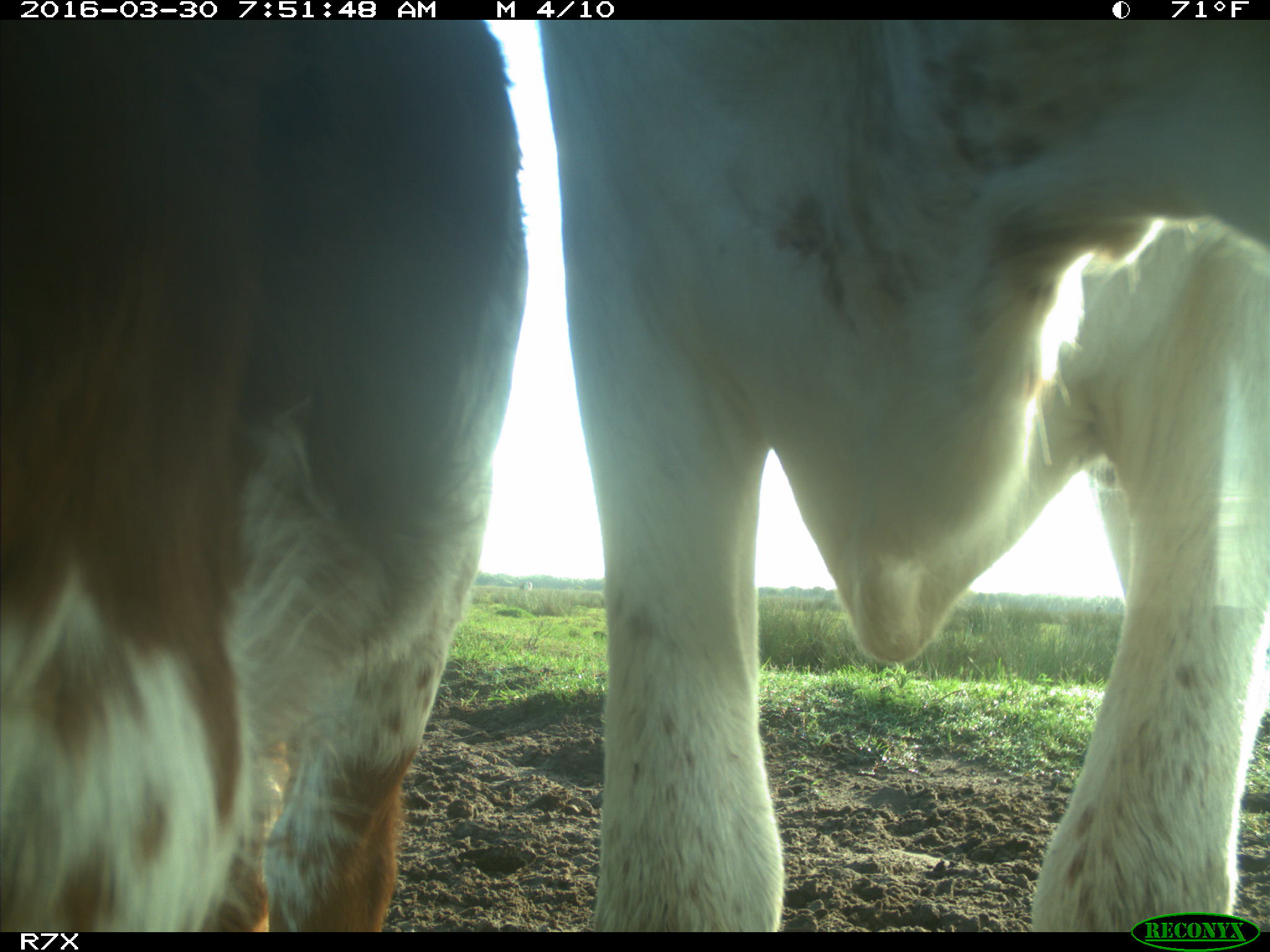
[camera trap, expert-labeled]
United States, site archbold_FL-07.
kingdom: Animalia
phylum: Chordata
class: Mammalia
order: Artiodactyla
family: Bovidae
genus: Bos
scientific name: Bos taurus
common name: domestic cow